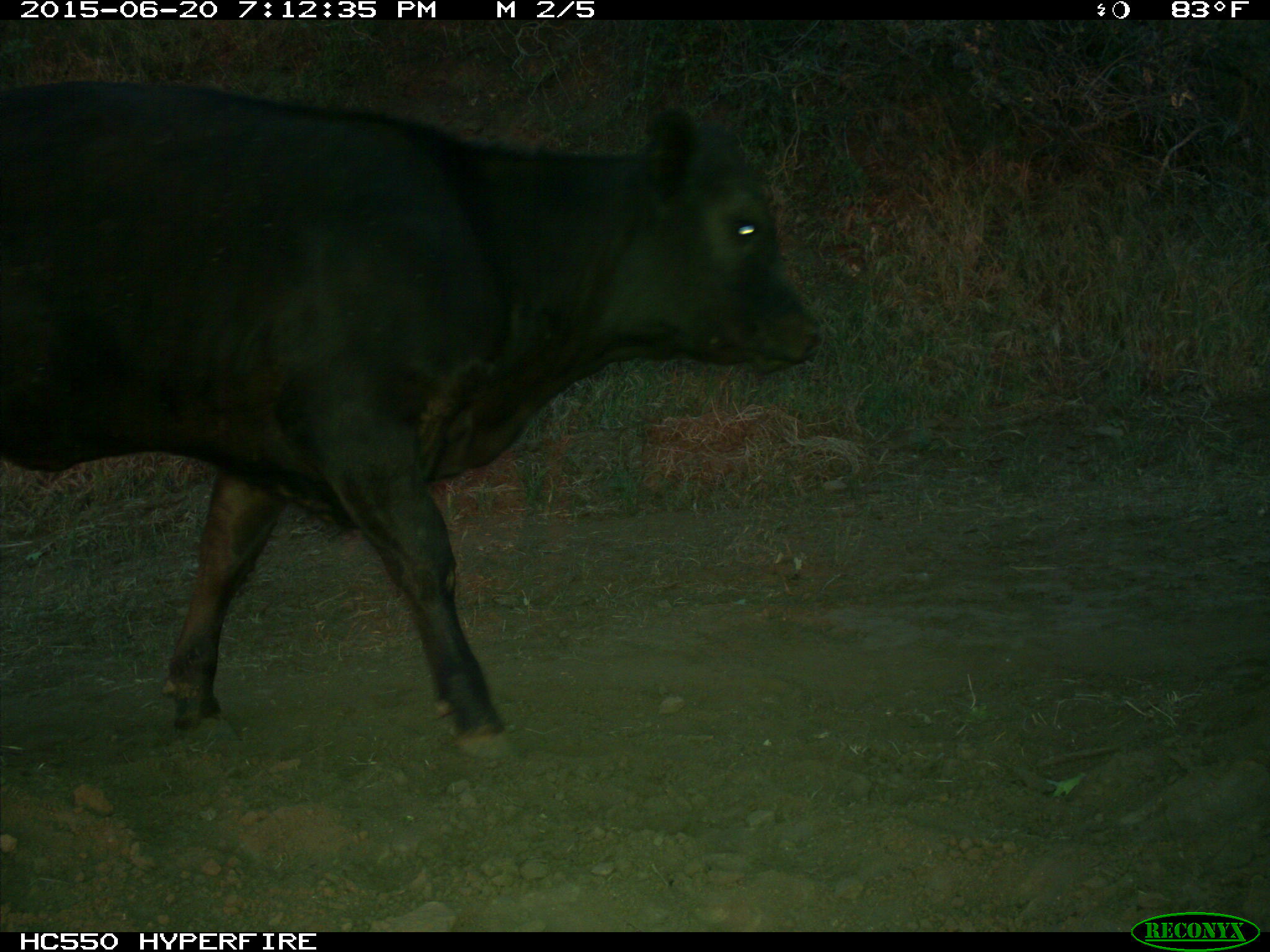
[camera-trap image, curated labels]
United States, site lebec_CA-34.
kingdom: Animalia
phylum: Chordata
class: Mammalia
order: Artiodactyla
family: Bovidae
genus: Bos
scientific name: Bos taurus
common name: domestic cow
Bos taurus (domestic cow).